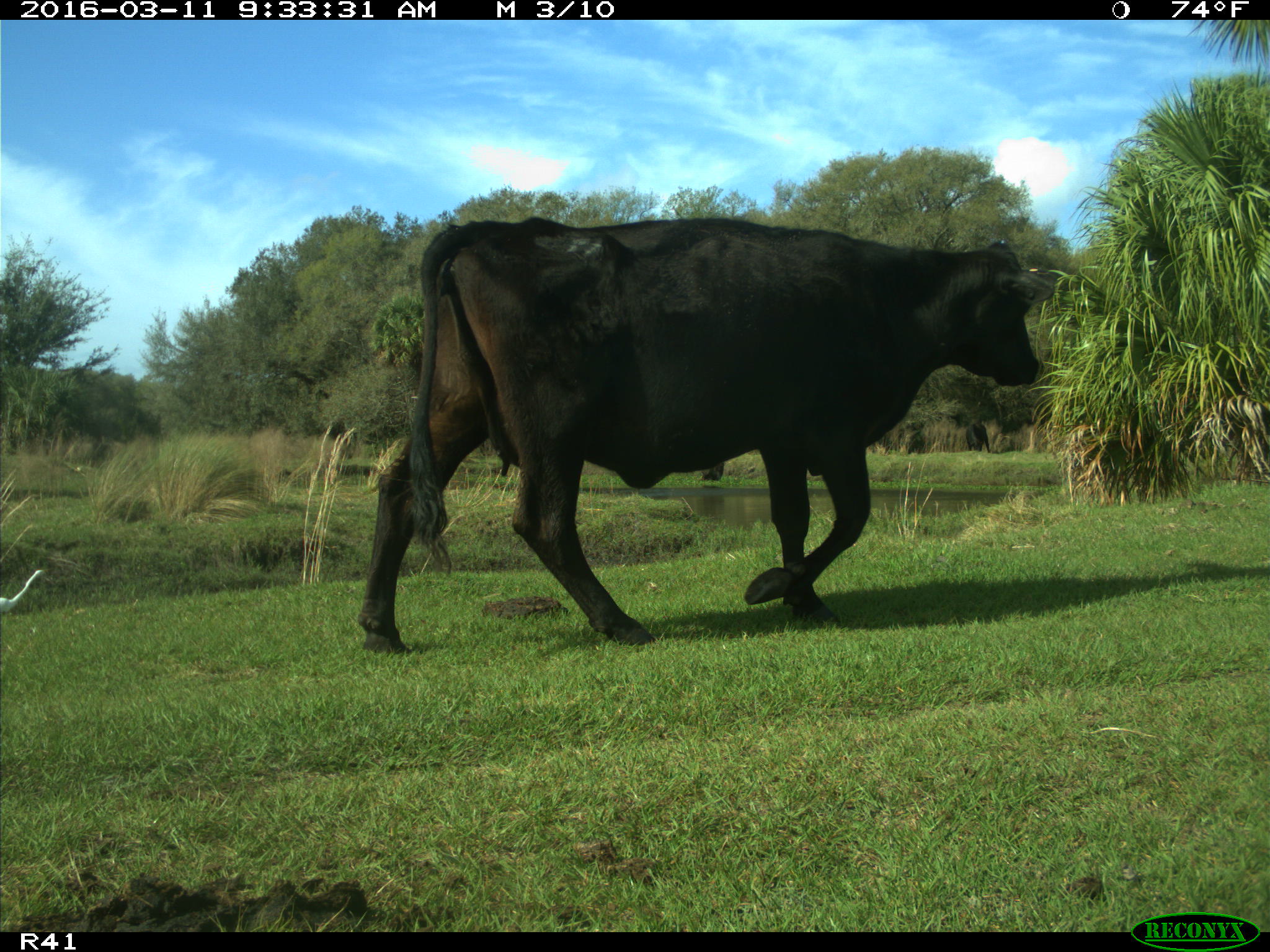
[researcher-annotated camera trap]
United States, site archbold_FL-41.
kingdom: Animalia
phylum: Chordata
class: Mammalia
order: Artiodactyla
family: Bovidae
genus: Bos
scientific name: Bos taurus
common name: domestic cow